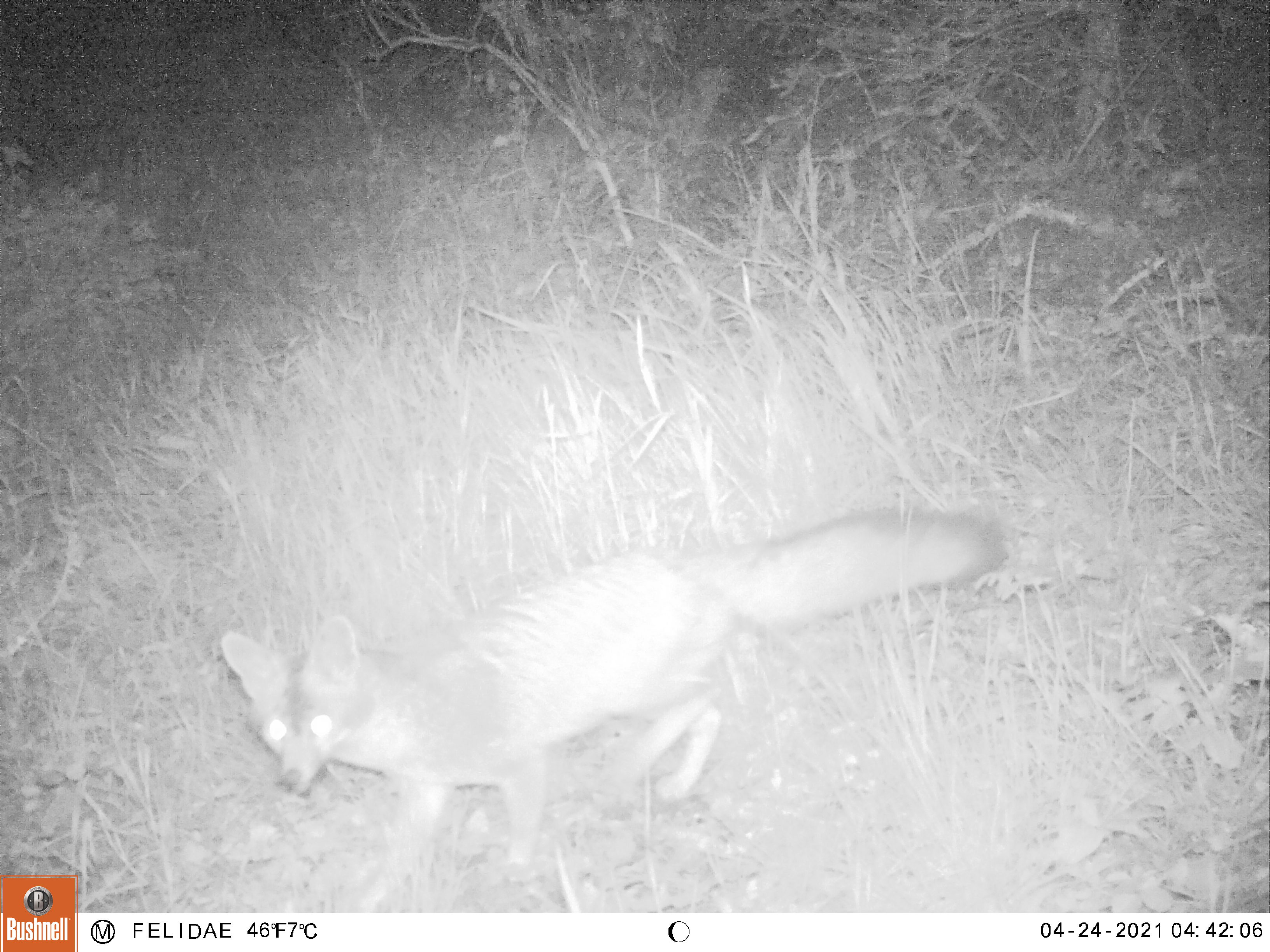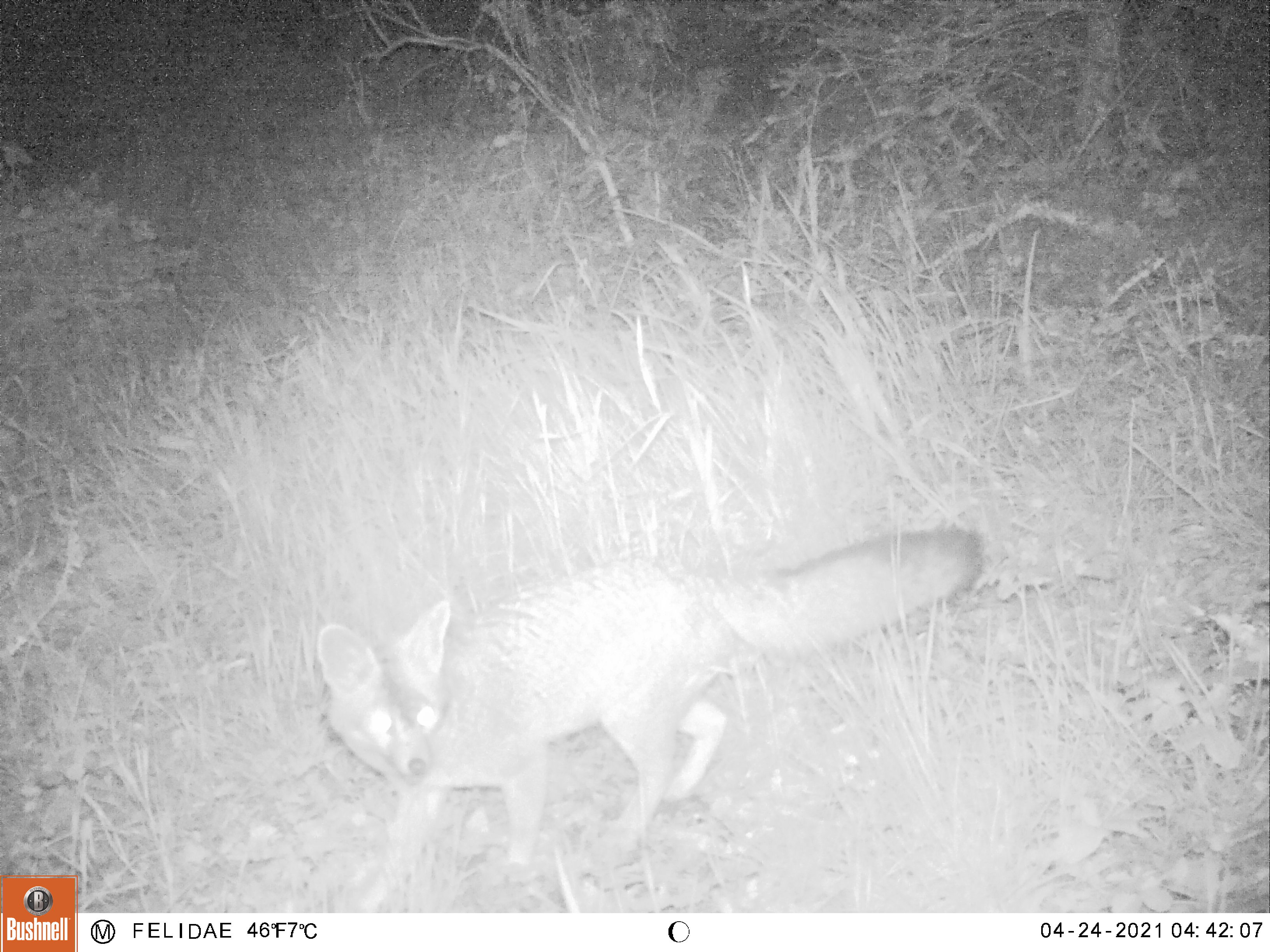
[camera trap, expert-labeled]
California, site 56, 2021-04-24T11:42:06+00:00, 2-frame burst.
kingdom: Animalia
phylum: Chordata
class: Mammalia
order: Carnivora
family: Canidae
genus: Urocyon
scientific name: Urocyon cinereoargenteus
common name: gray fox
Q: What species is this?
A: Gray fox (Urocyon cinereoargenteus).